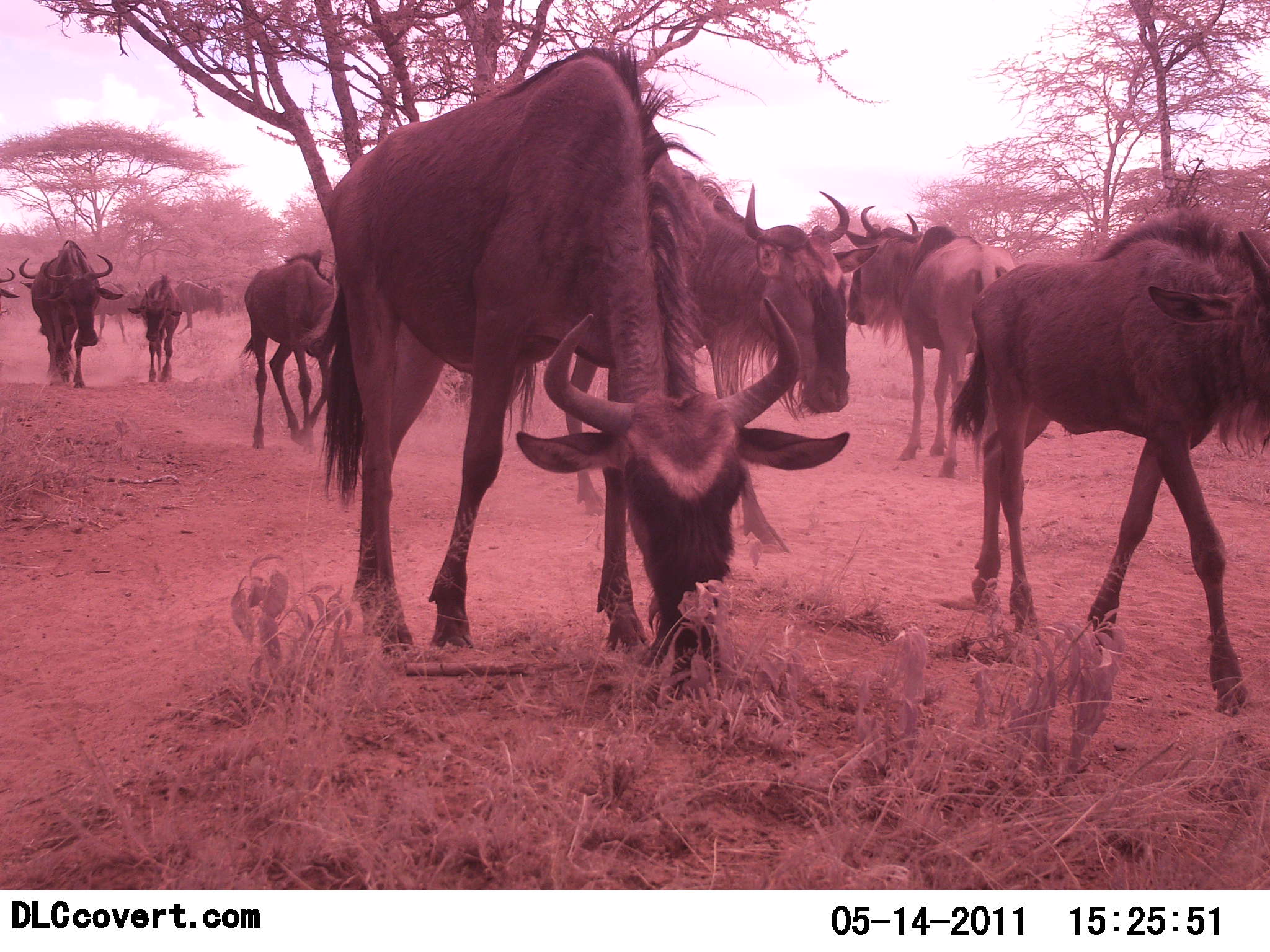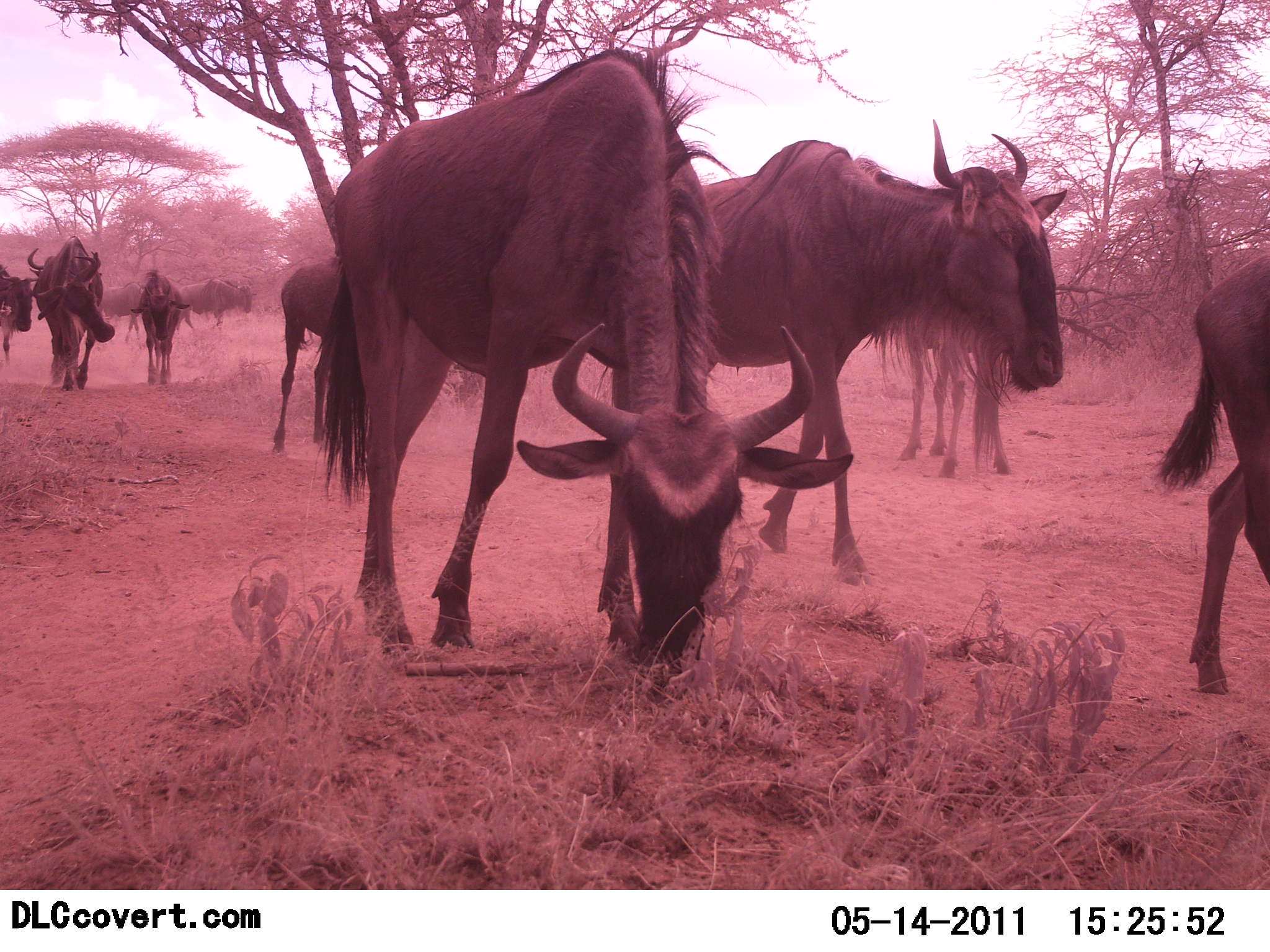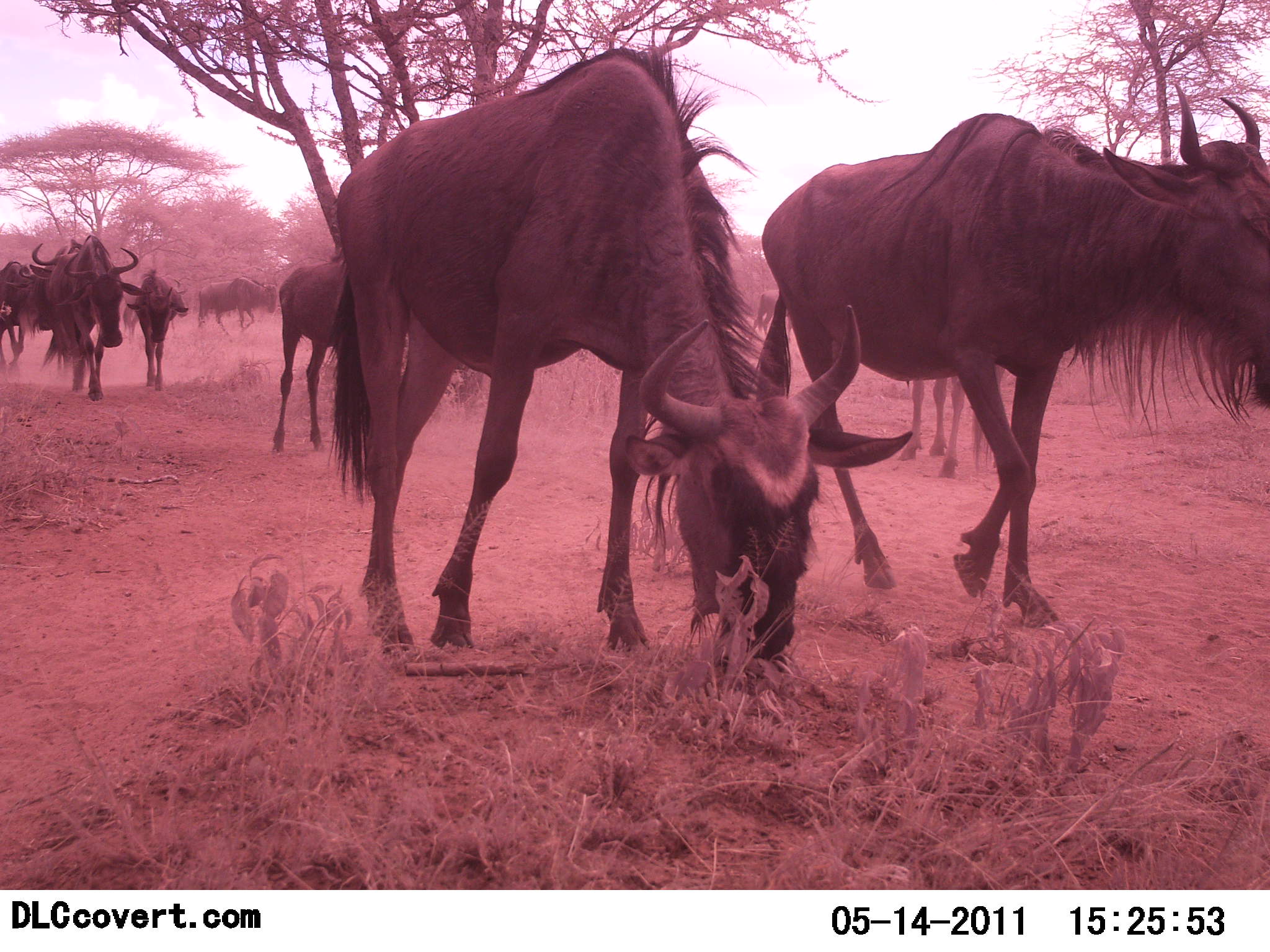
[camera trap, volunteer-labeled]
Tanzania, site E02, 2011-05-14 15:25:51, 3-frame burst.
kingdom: Animalia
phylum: Chordata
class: Mammalia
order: Artiodactyla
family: Bovidae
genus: Connochaetes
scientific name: Connochaetes taurinus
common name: blue wildebeest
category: wildebeest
Wildebeest (blue wildebeest) (Connochaetes taurinus), count 11-50. Behavior (volunteer vote fractions): standing 40%, resting 7%, moving 93%, interacting 0%. Young present (vote fraction): 7%. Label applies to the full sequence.